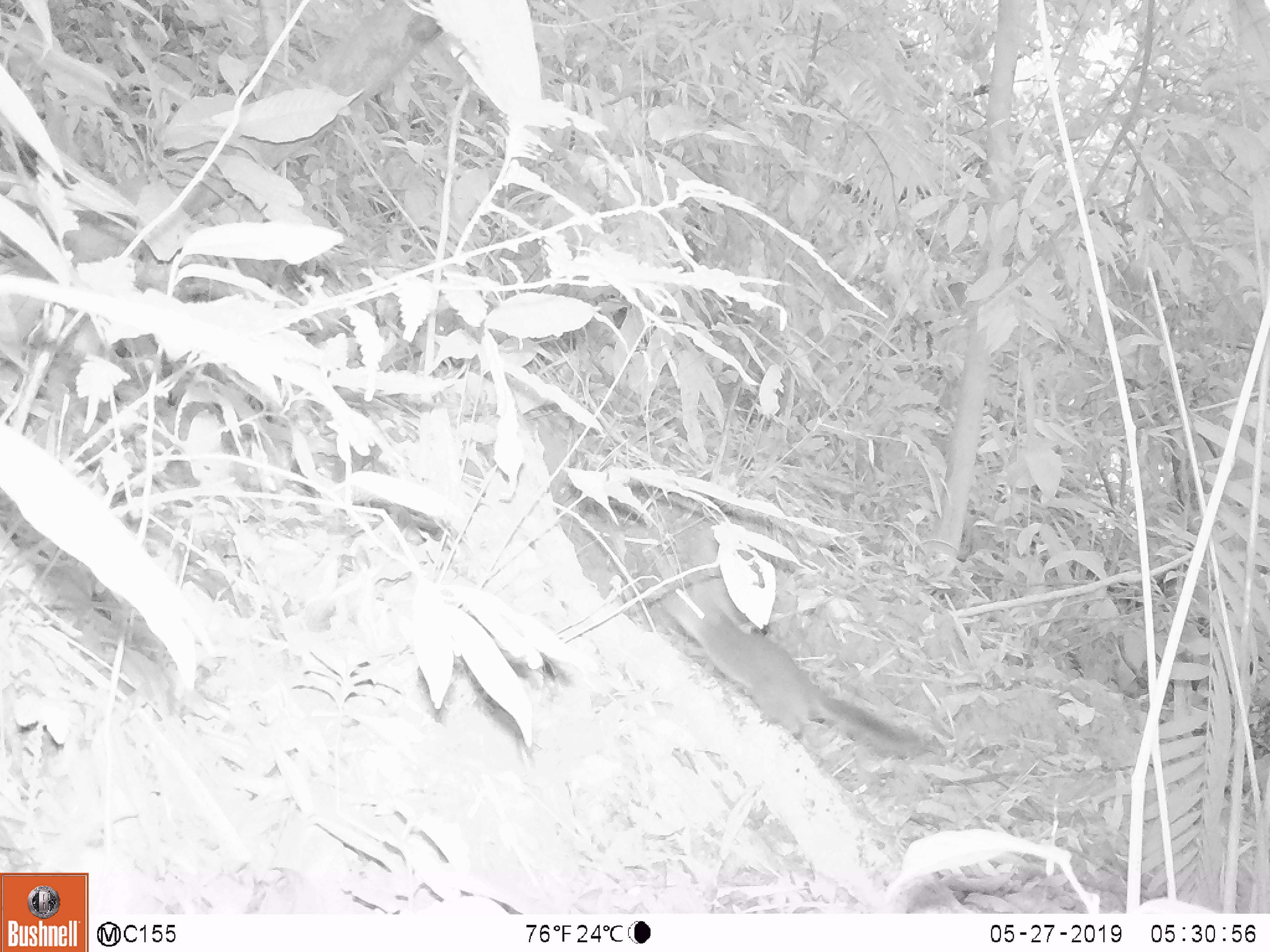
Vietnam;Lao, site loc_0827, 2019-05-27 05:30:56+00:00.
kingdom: Animalia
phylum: Chordata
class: Mammalia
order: Rodentia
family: Sciuridae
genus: Dremomys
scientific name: Dremomys rufigenis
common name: red-cheeked squirrel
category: red cheeked squirrel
Red cheeked squirrel (red-cheeked squirrel) (Dremomys rufigenis). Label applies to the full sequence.